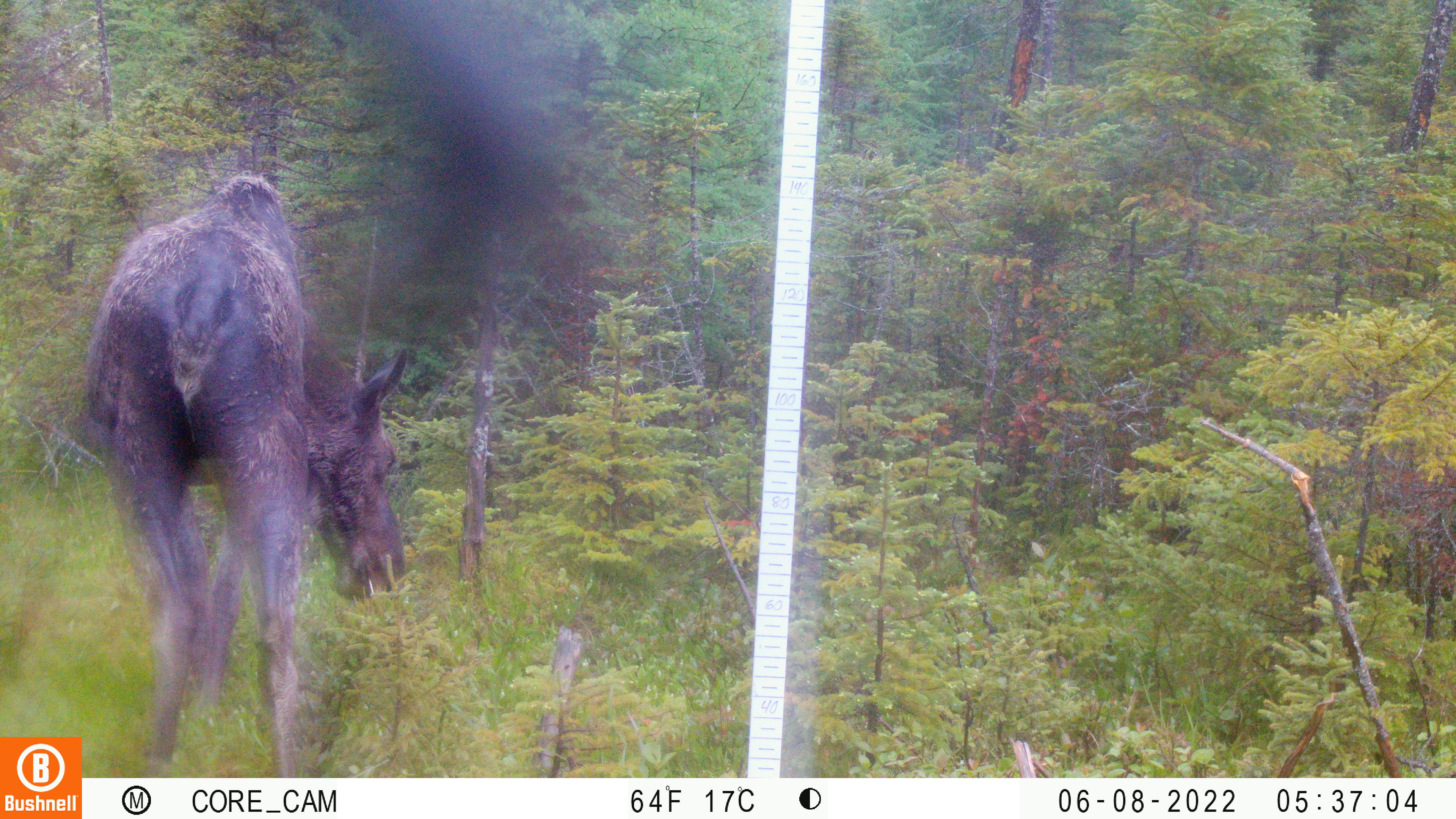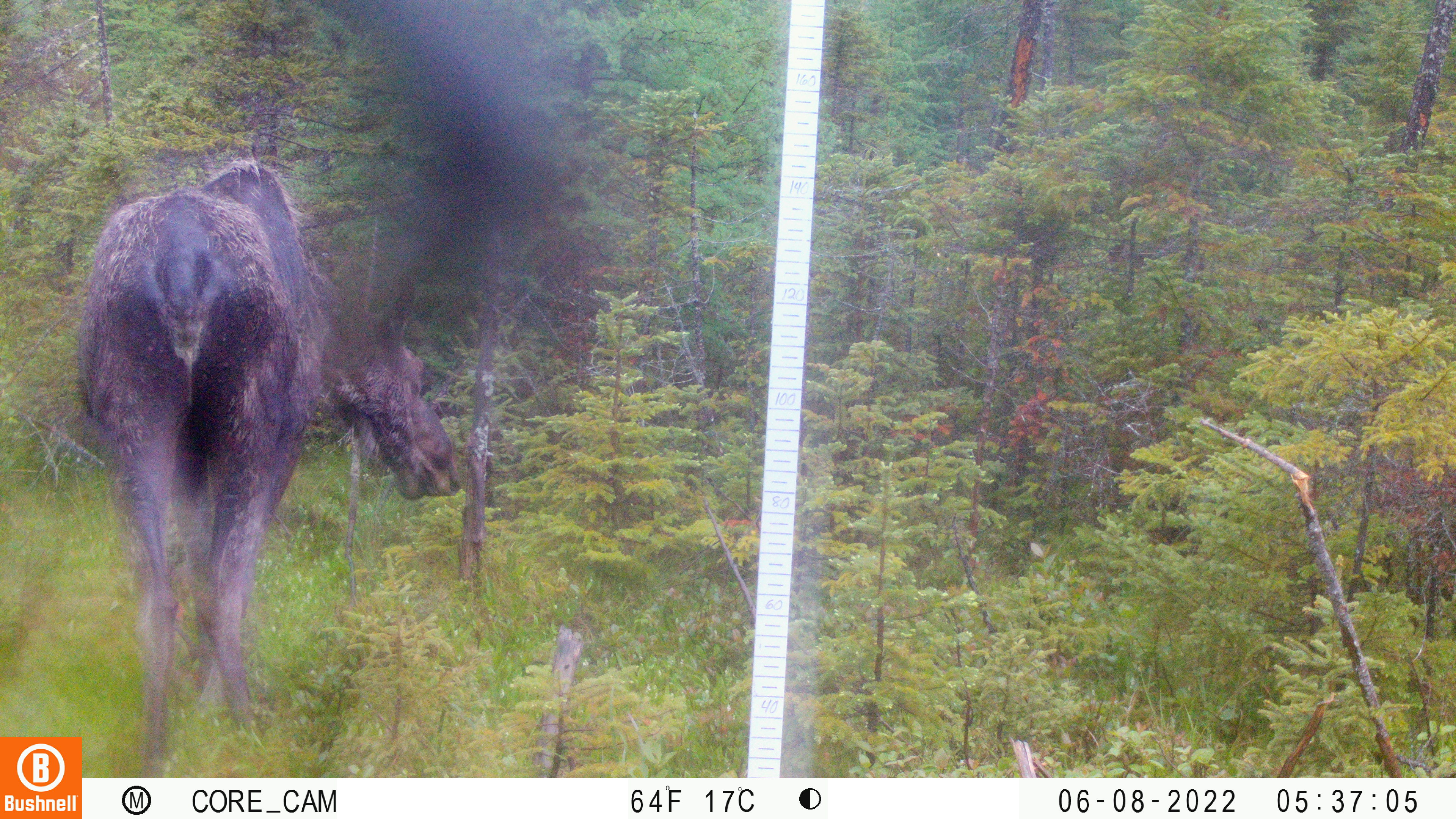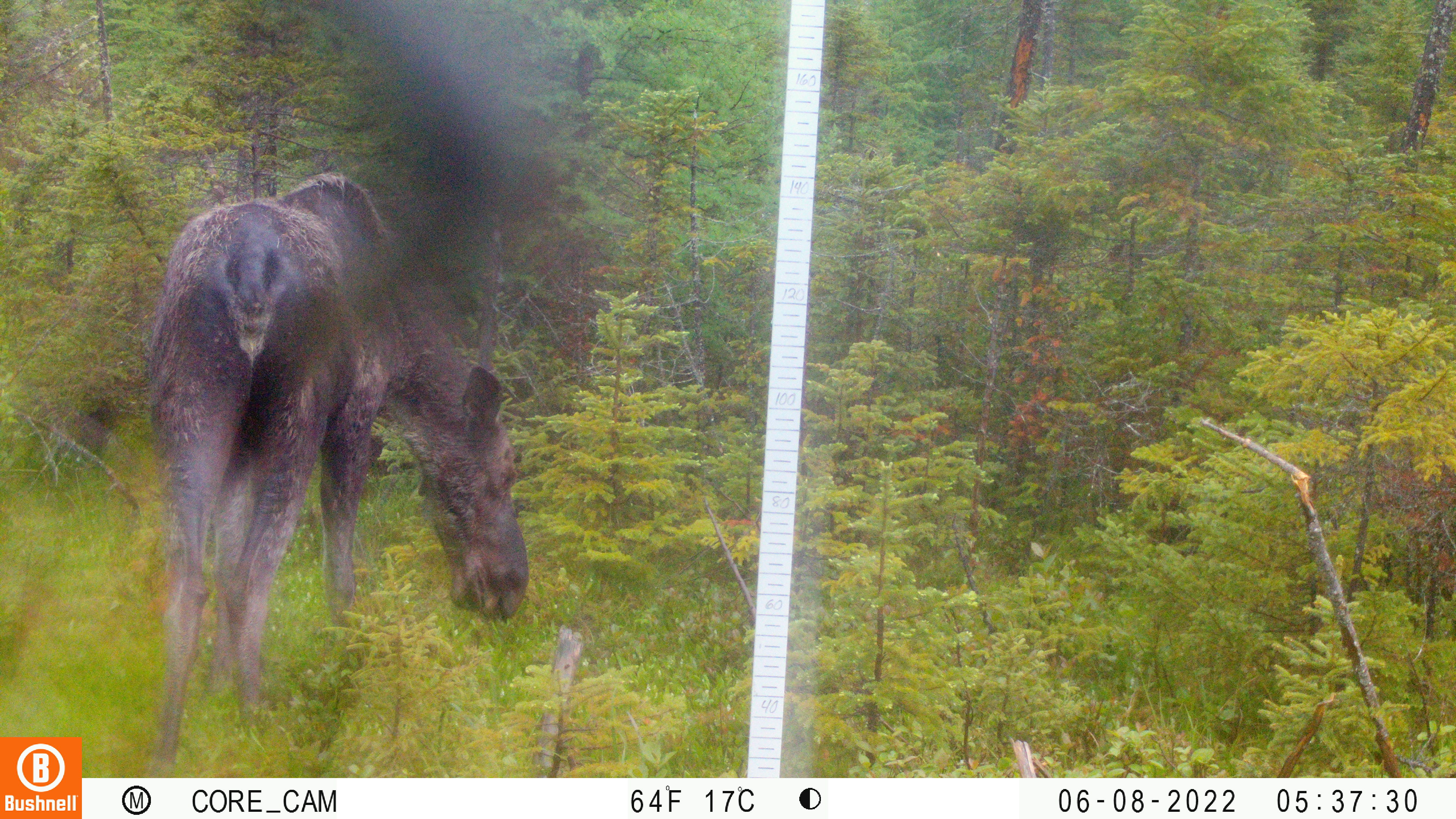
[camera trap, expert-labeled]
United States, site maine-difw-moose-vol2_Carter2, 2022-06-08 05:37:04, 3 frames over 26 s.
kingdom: Animalia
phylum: Chordata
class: Mammalia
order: Artiodactyla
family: Cervidae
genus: Alces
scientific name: Alces alces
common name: moose